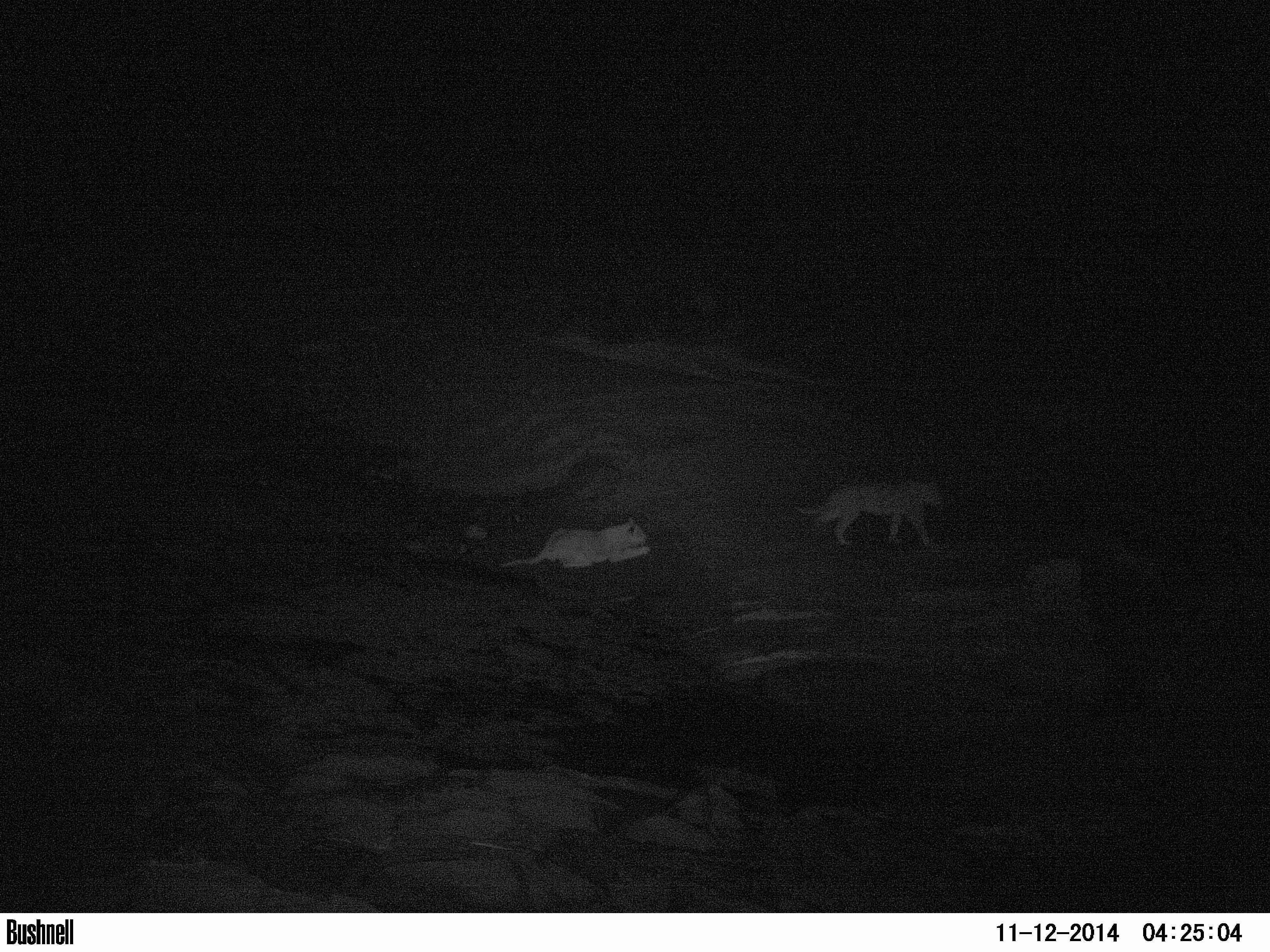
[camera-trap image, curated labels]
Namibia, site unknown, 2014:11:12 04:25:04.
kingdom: Animalia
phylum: Chordata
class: Mammalia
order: Carnivora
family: Felidae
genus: Panthera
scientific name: Panthera leo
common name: lion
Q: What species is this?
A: Panthera leo (lion).